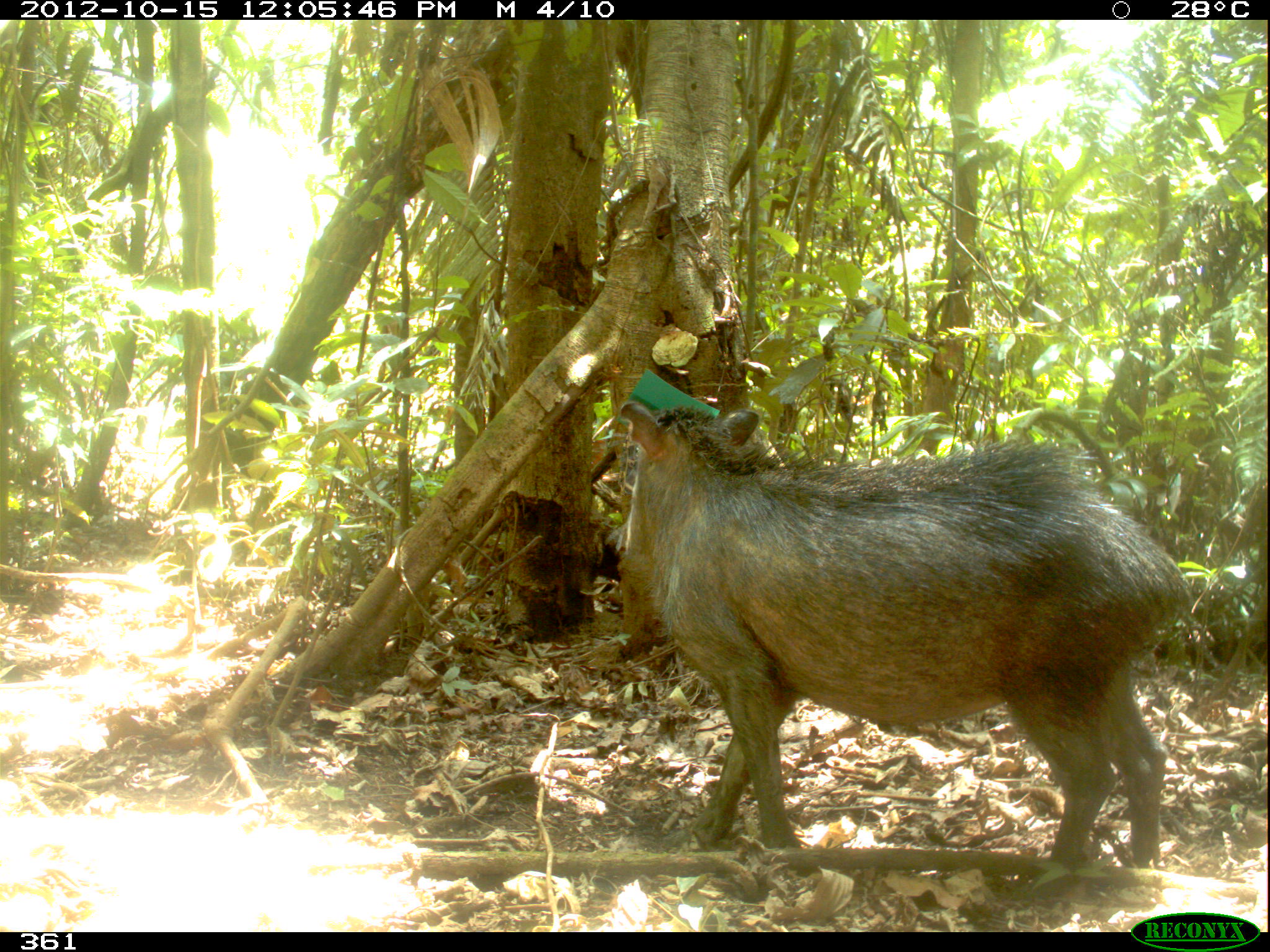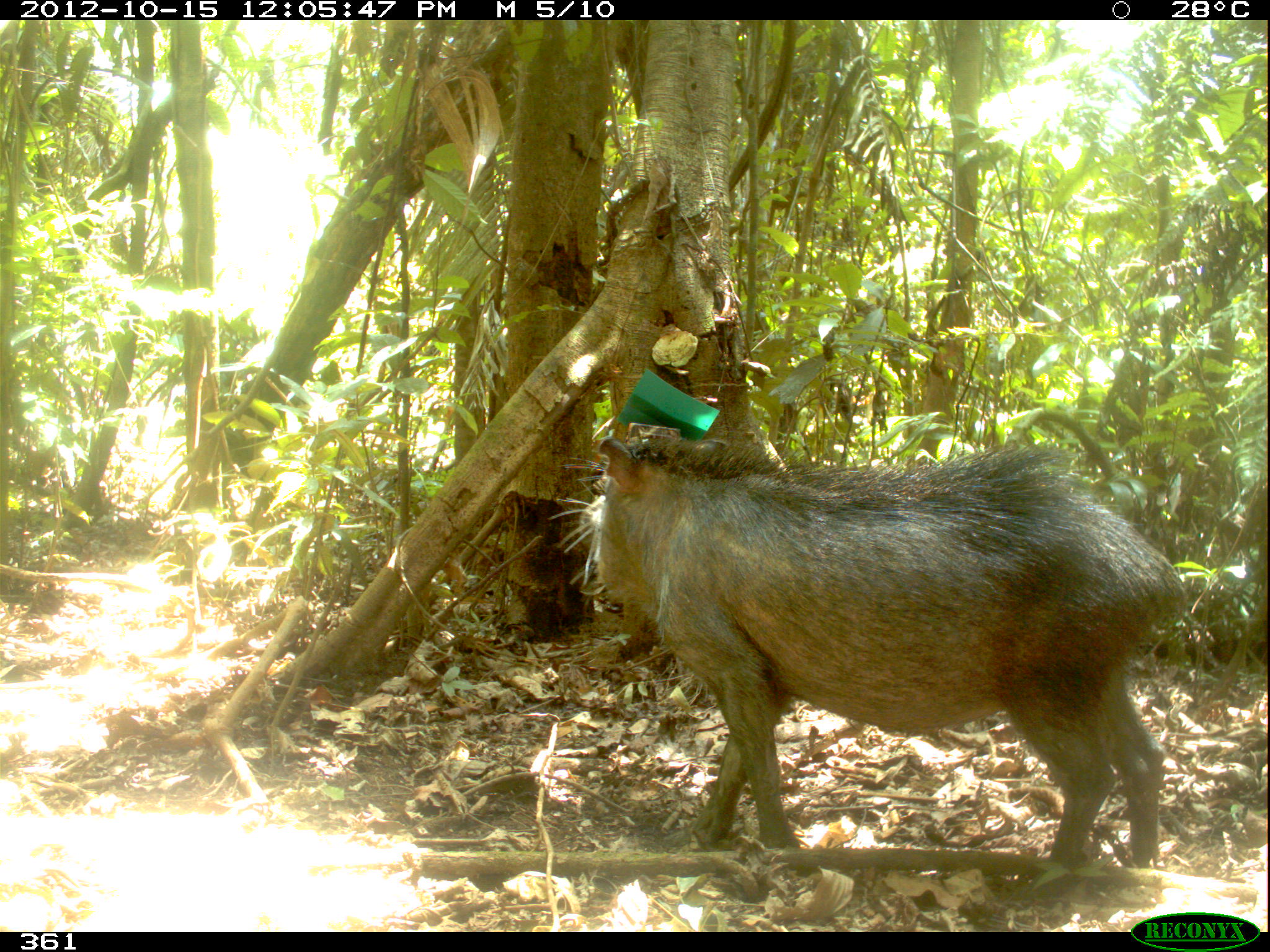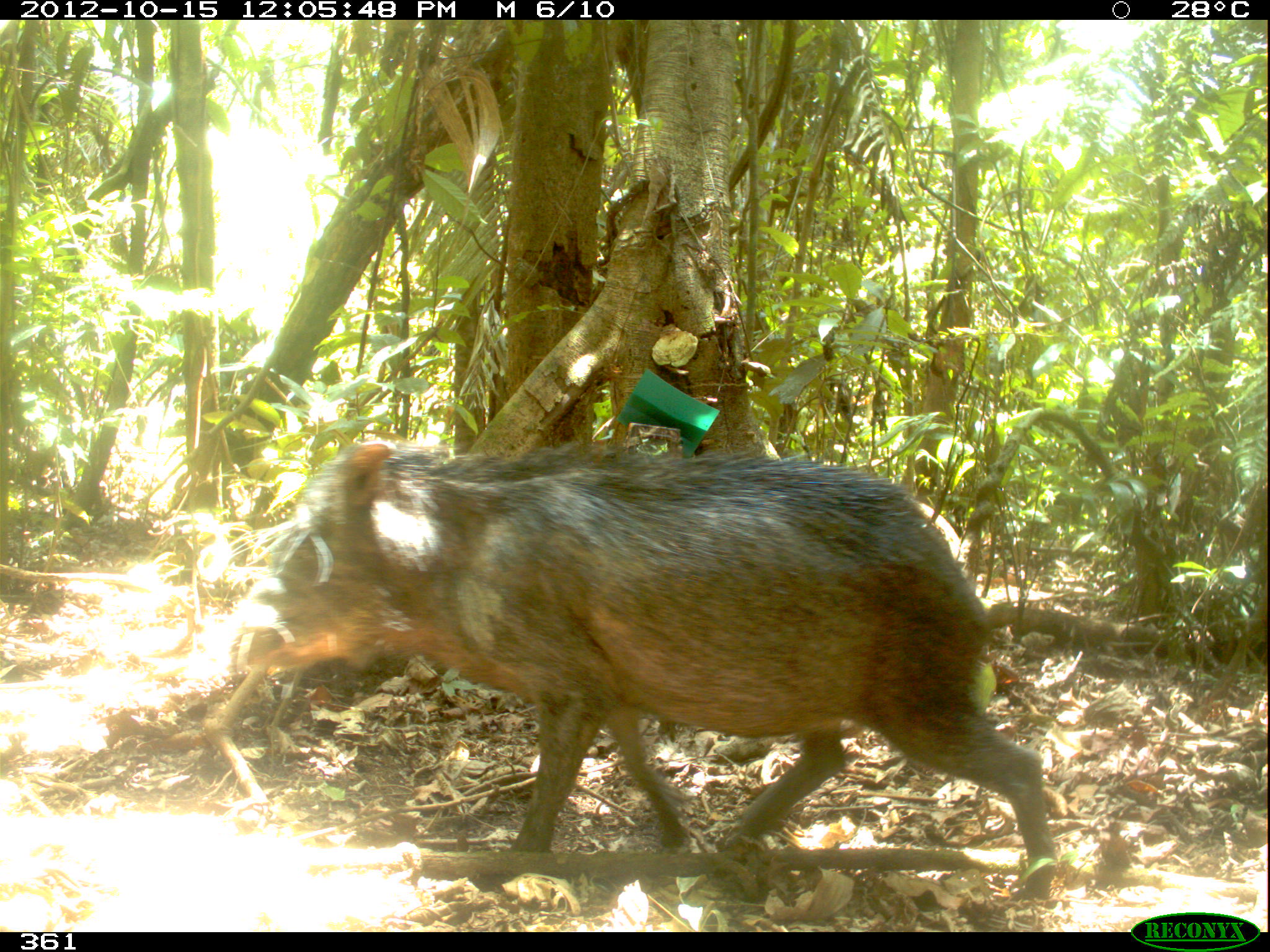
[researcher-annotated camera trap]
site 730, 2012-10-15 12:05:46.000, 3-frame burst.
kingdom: Animalia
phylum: Chordata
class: Mammalia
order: Artiodactyla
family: Tayassuidae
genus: Tayassu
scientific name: Tayassu pecari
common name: white-lipped peccary